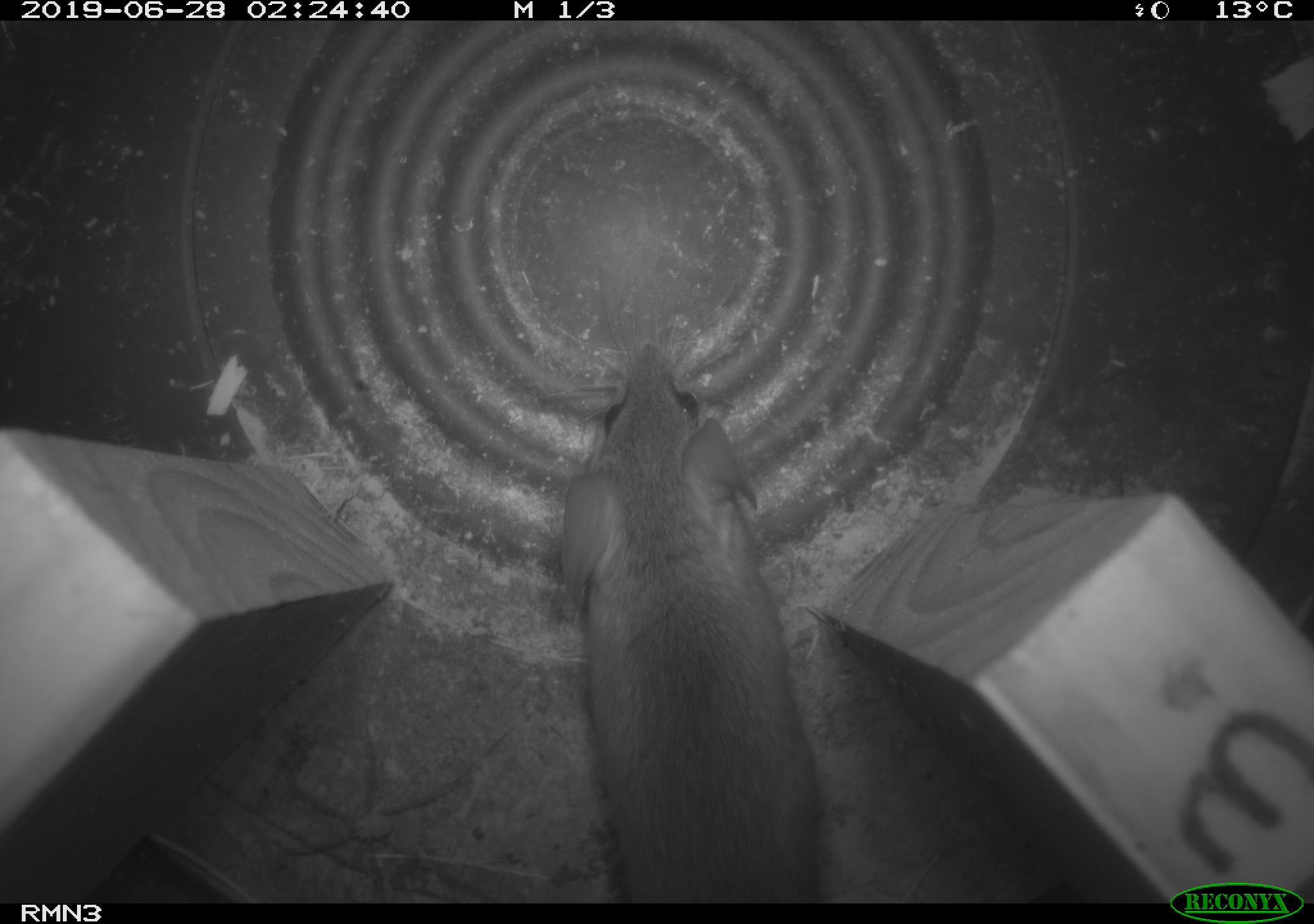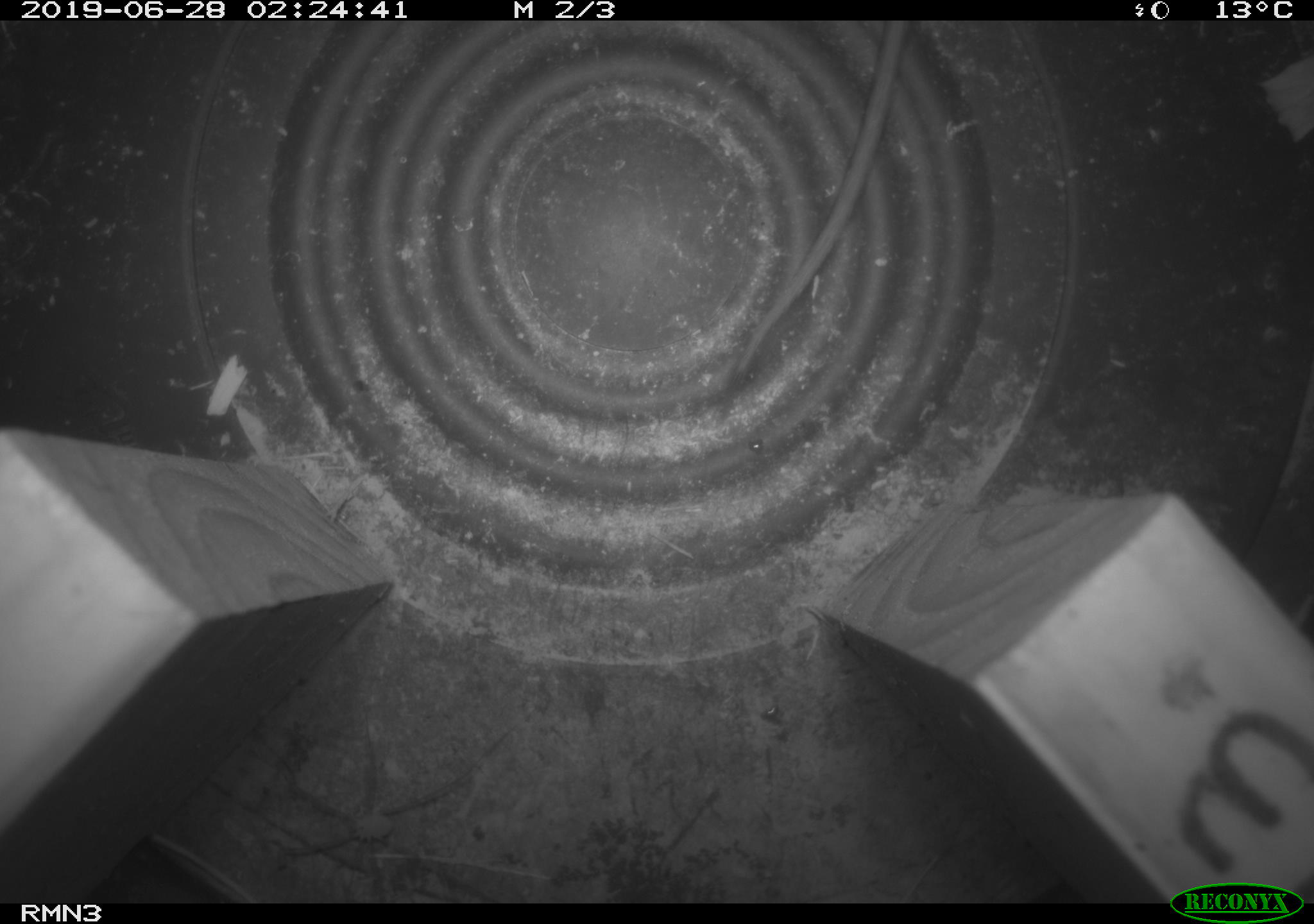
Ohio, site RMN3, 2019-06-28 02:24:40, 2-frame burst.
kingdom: Animalia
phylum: Chordata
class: Mammalia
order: Rodentia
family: Cricetidae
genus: Peromyscus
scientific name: Peromyscus leucopus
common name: white-footed mouse